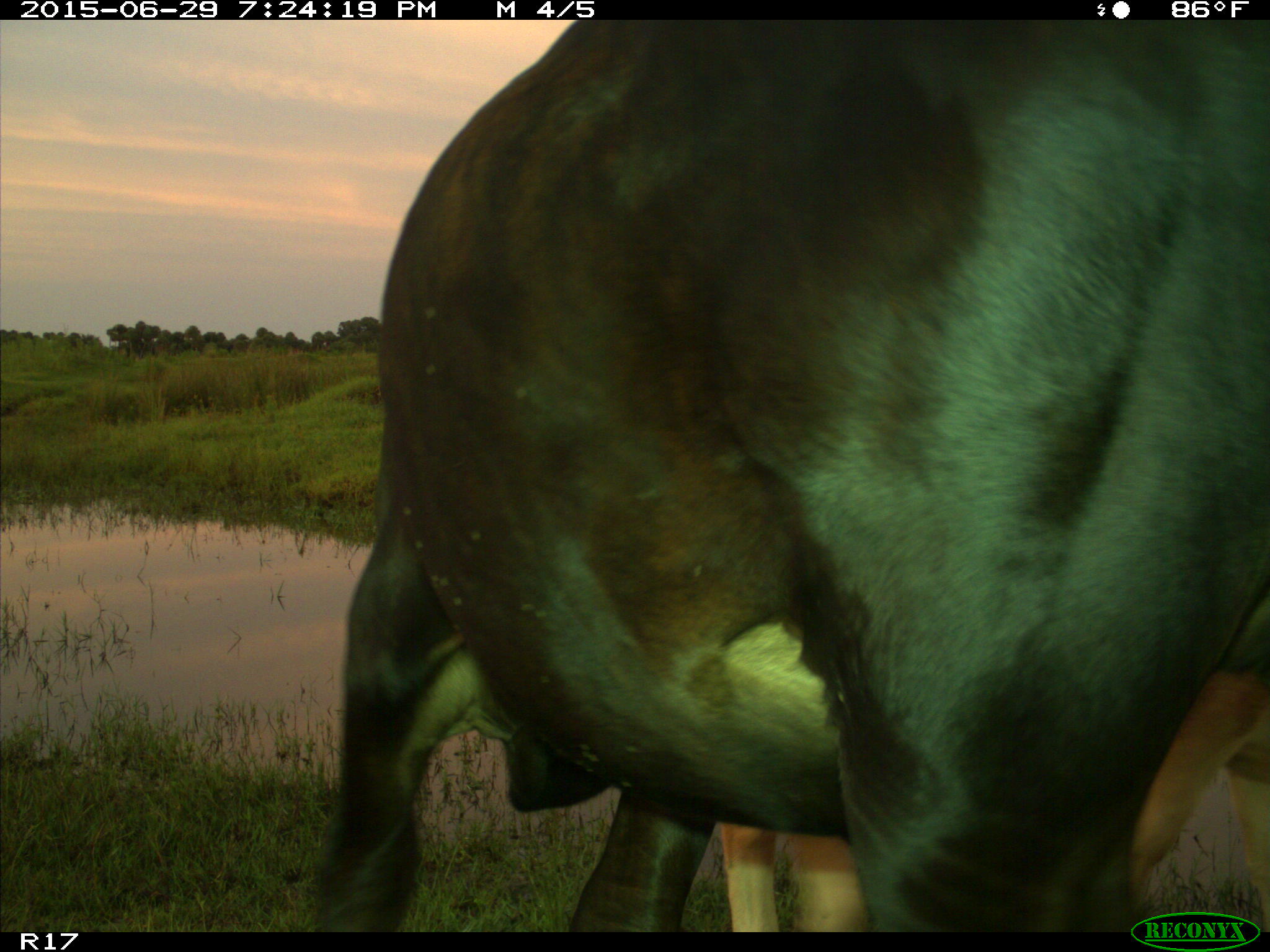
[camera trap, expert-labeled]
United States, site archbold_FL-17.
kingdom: Animalia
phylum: Chordata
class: Mammalia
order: Artiodactyla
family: Bovidae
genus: Bos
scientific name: Bos taurus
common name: domestic cow